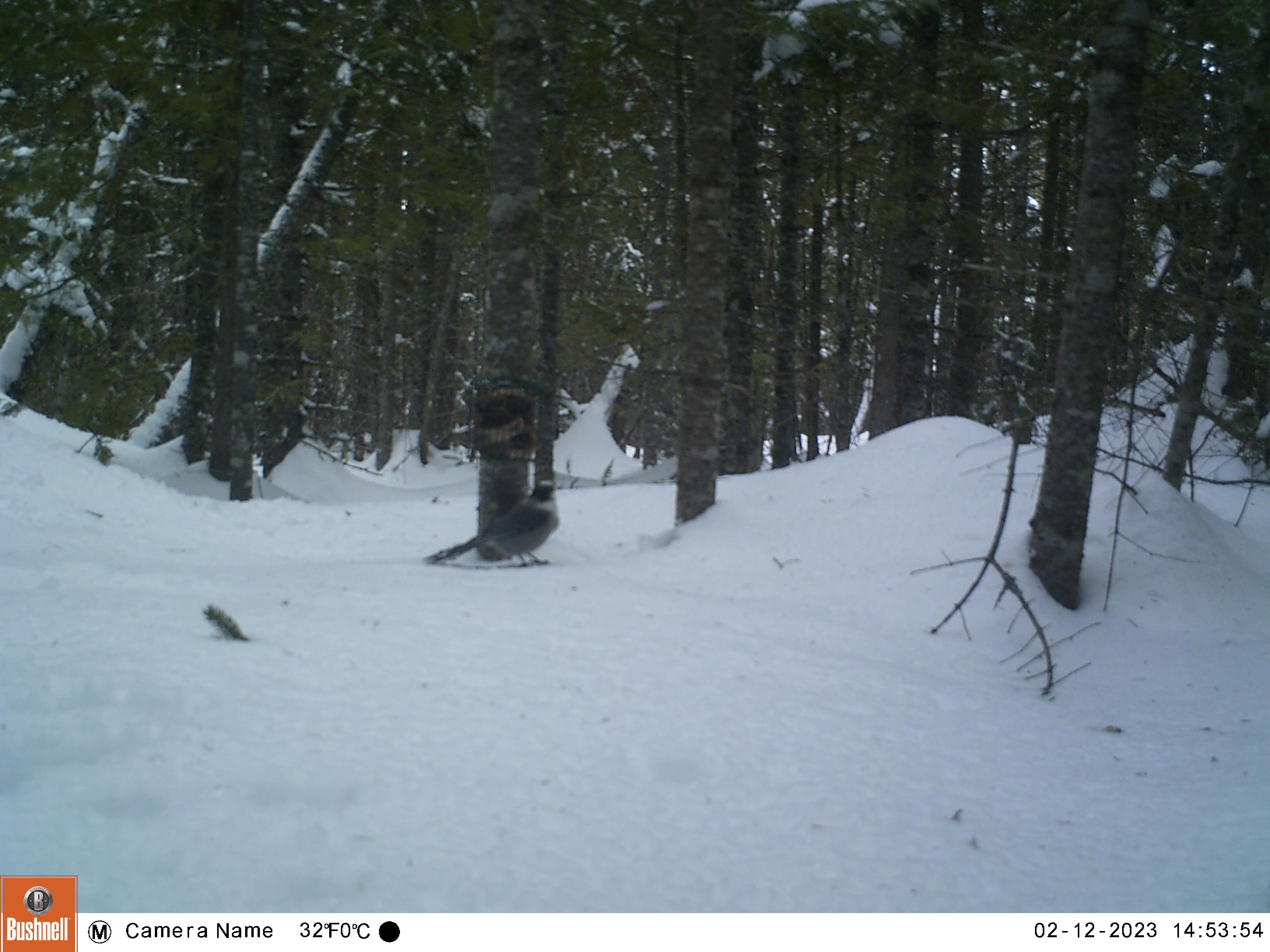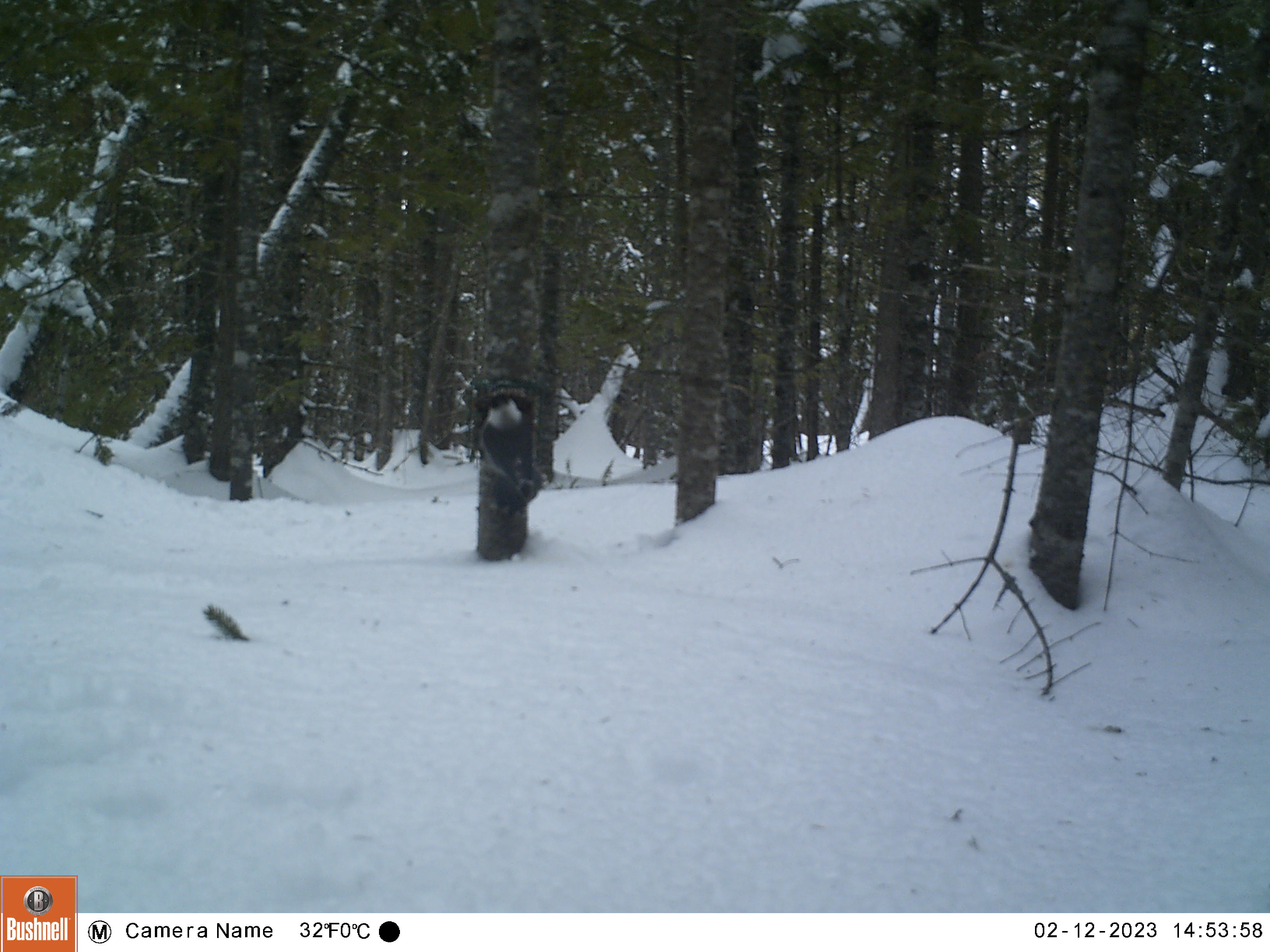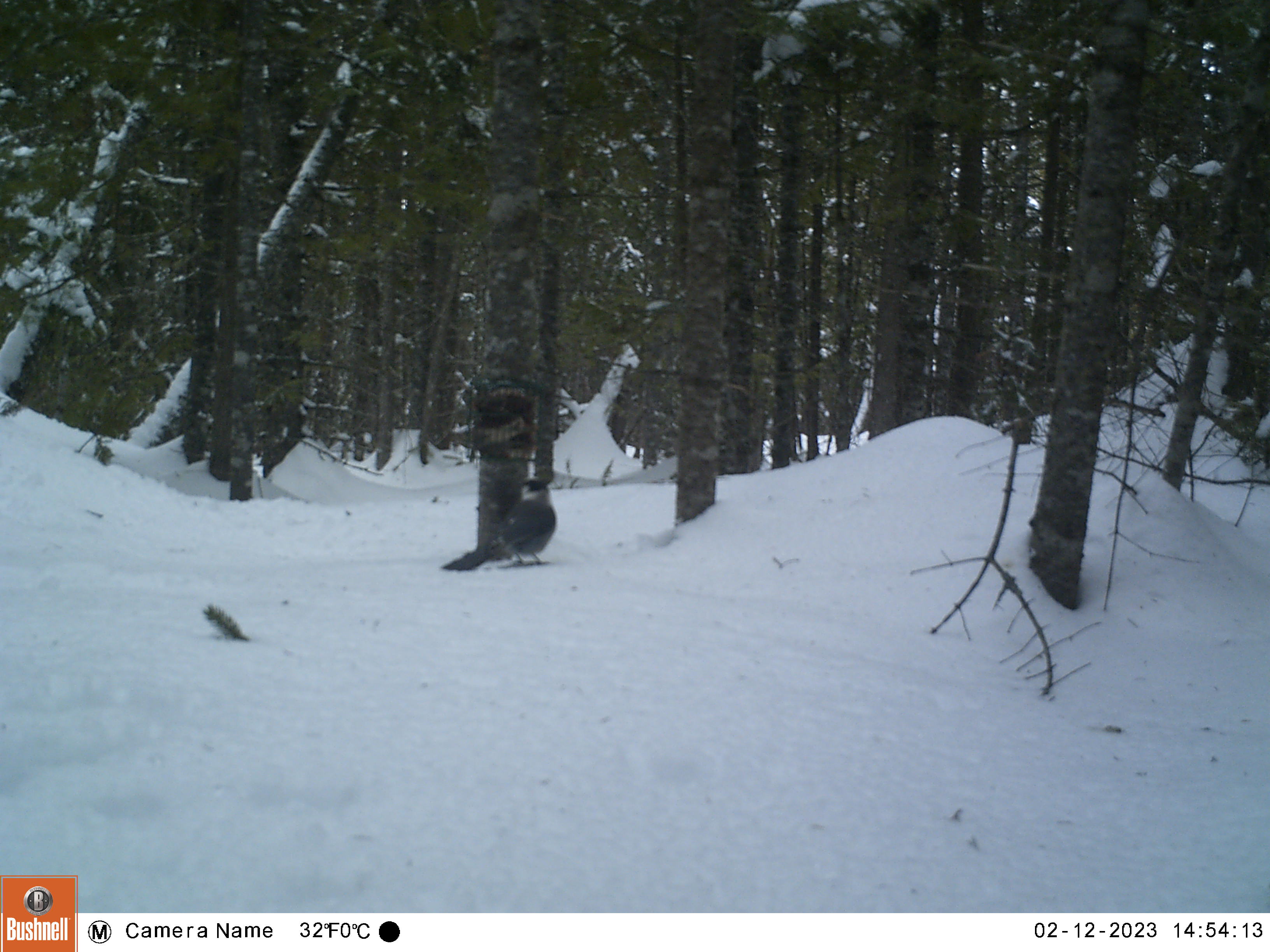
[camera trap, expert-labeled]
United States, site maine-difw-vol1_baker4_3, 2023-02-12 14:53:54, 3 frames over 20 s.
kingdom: Animalia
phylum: Chordata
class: Aves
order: Passeriformes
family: Corvidae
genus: Perisoreus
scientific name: Perisoreus canadensis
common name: canada jay